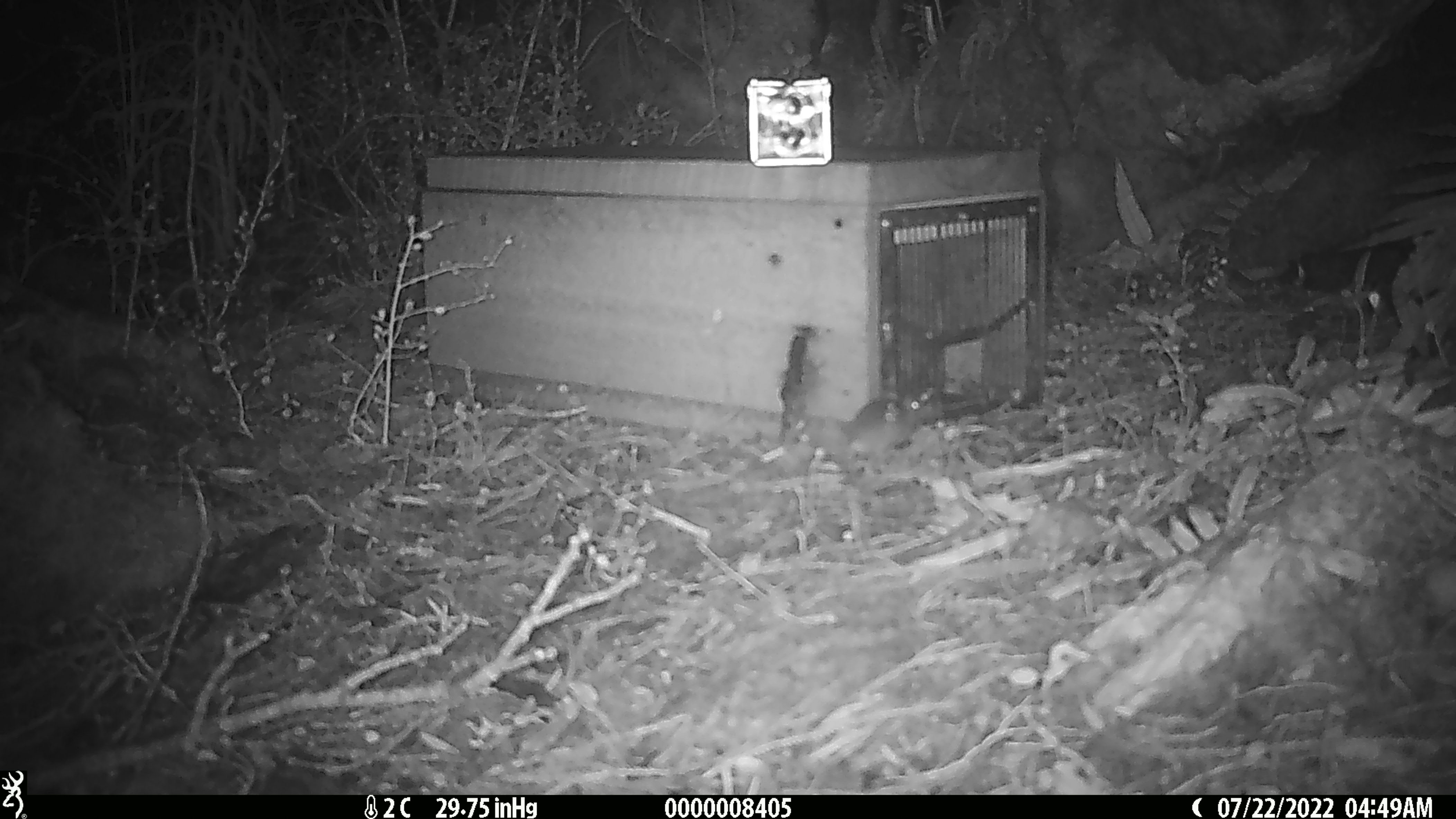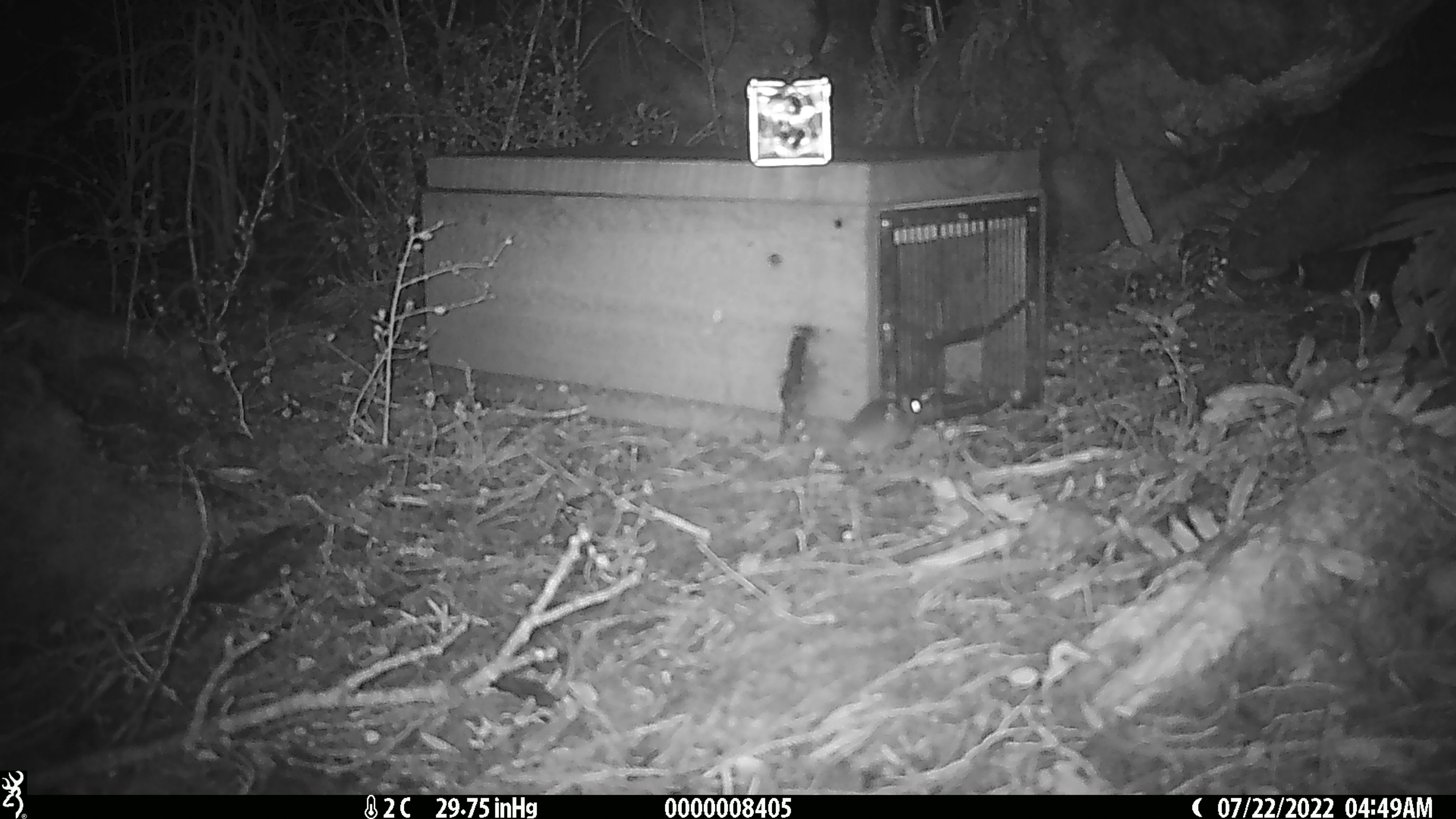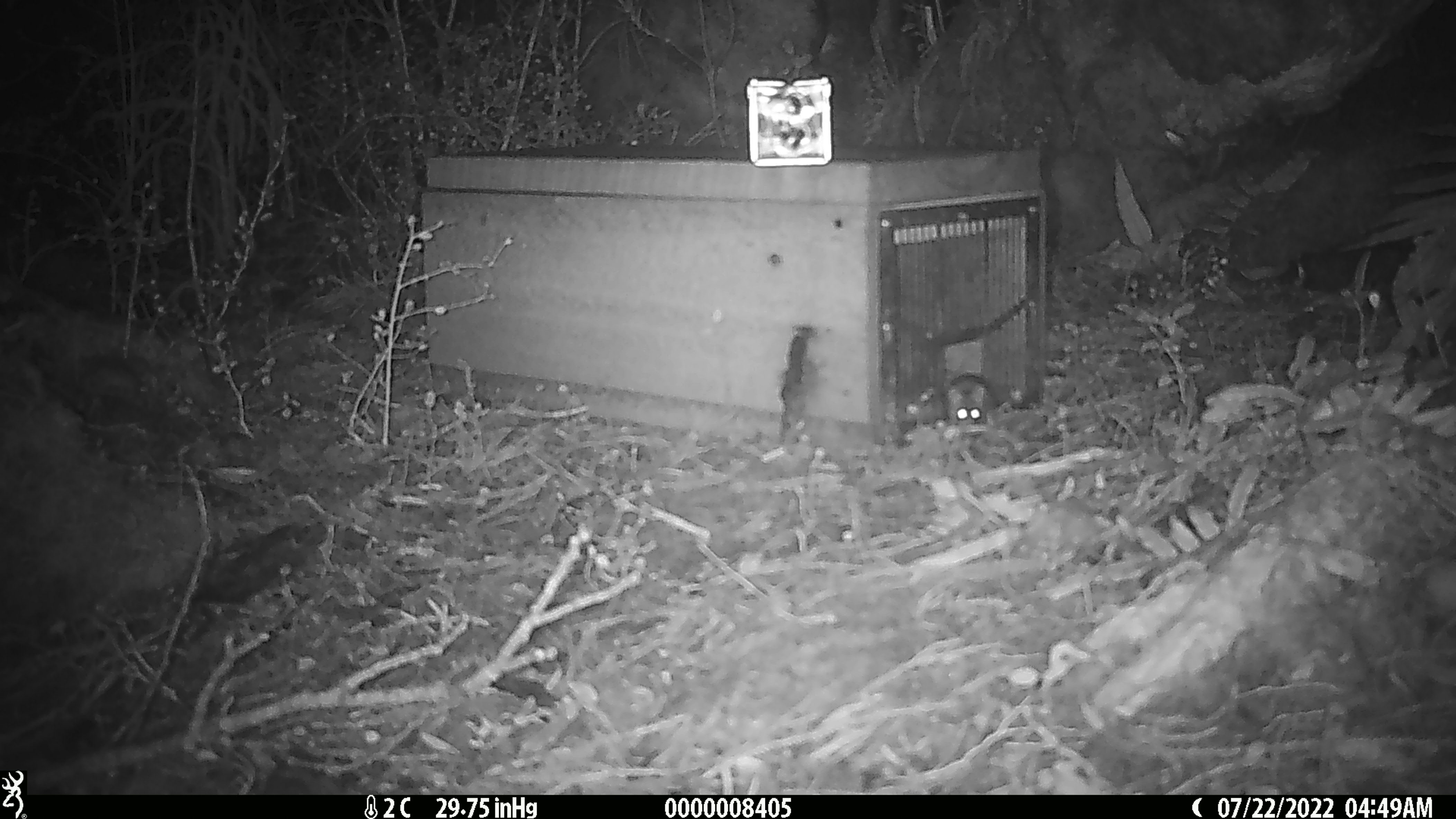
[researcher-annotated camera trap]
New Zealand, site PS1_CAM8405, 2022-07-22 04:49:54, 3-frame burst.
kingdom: Animalia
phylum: Chordata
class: Mammalia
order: Rodentia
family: Muridae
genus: Mus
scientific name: Mus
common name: mouse